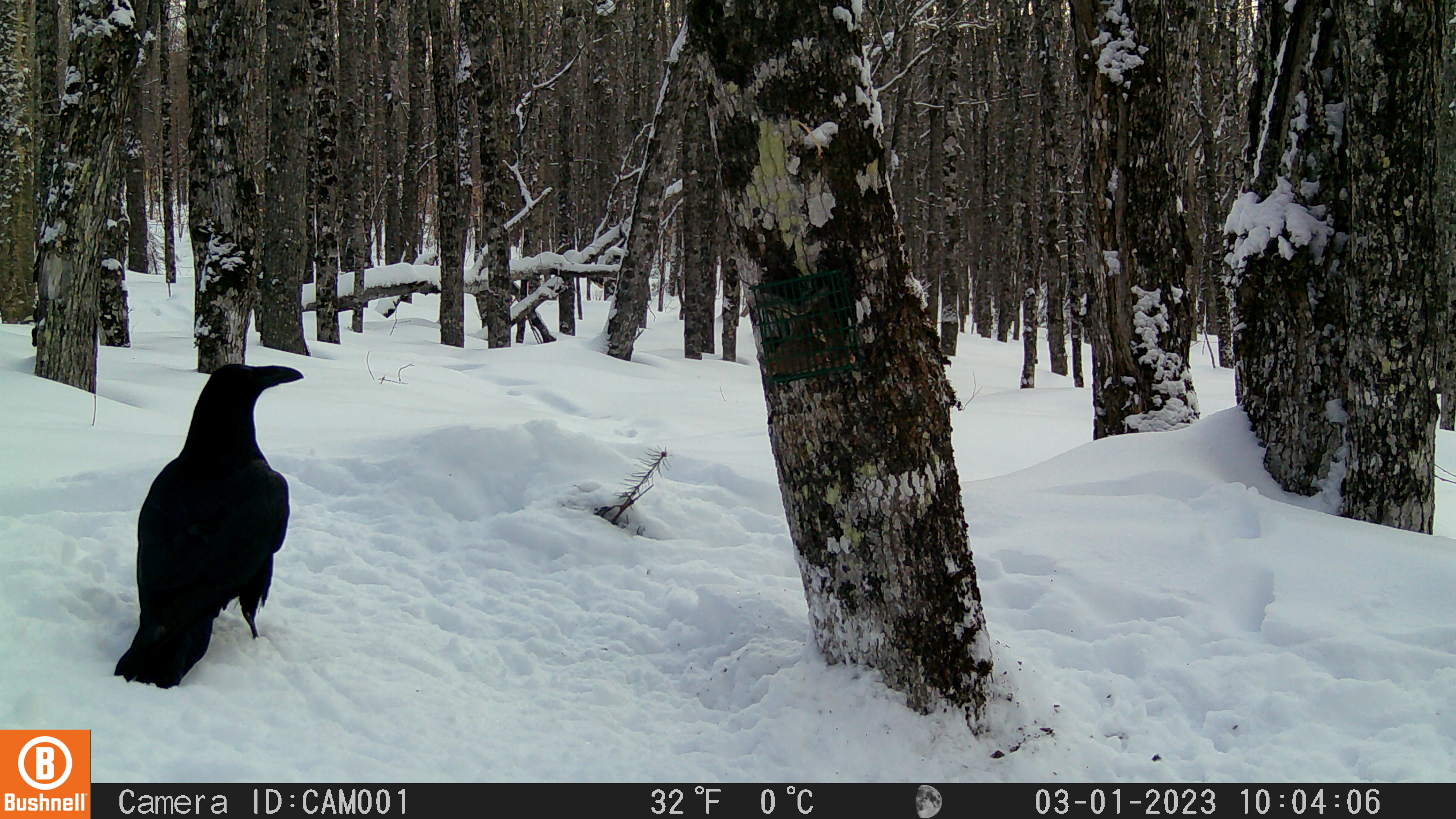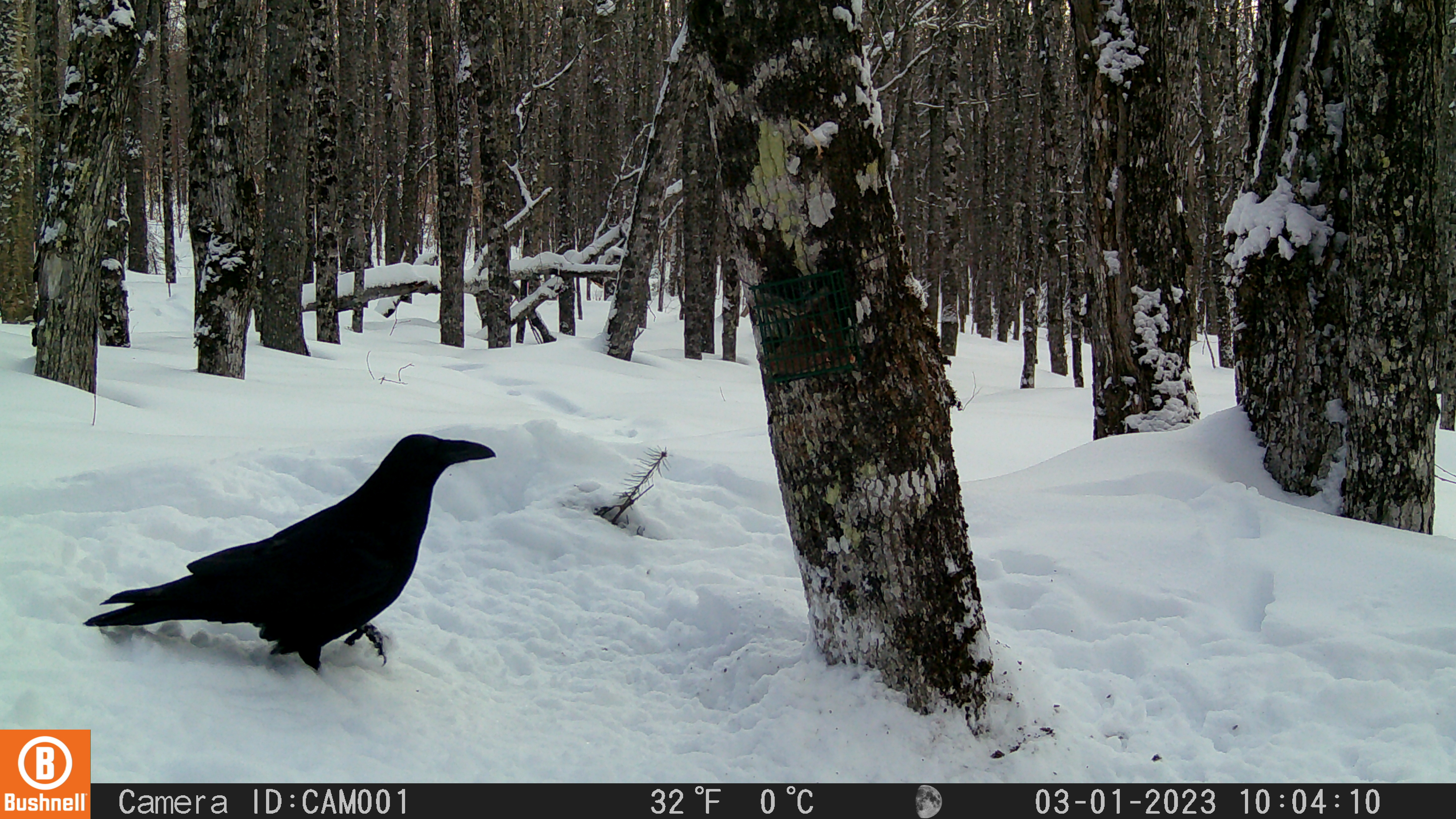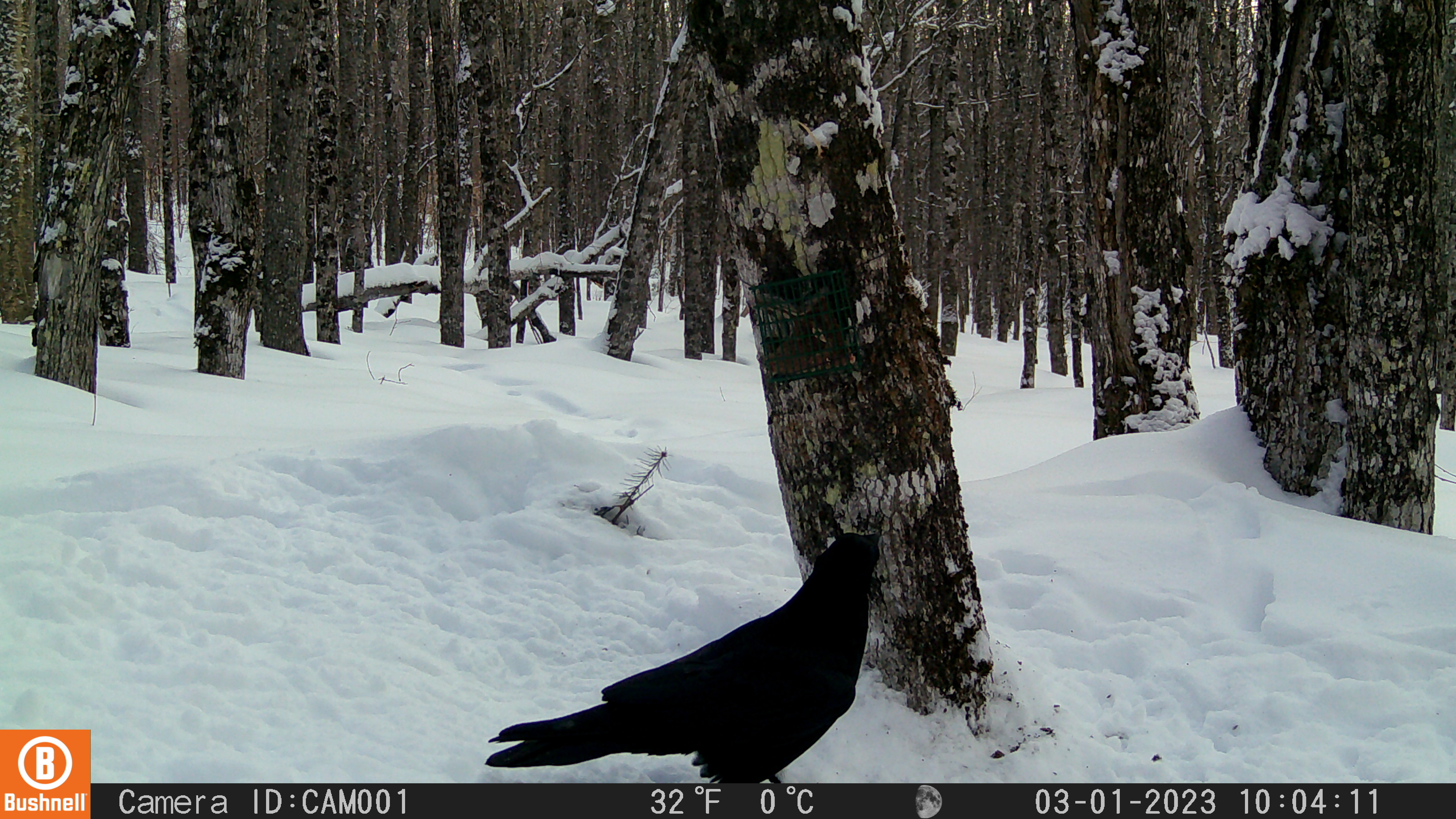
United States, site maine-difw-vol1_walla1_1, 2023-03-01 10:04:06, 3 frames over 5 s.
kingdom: Animalia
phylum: Chordata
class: Aves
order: Passeriformes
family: Corvidae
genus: Corvus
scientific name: Corvus corax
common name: common raven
Common raven (Corvus corax).